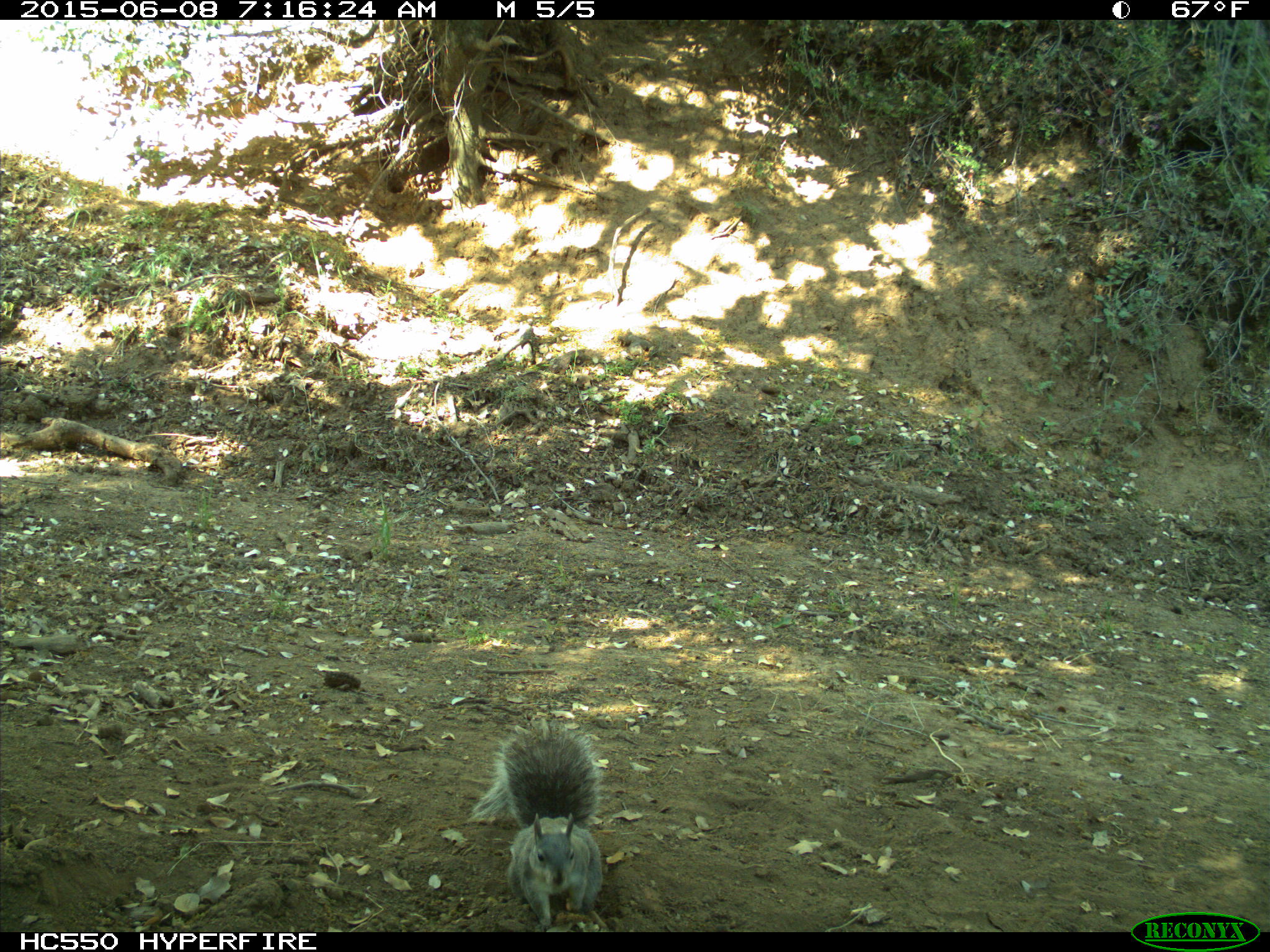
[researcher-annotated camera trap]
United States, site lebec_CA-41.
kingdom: Animalia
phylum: Chordata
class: Mammalia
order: Rodentia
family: Sciuridae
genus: Sciurus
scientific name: Sciurus carolinensis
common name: eastern gray squirrel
Sciurus carolinensis (eastern gray squirrel).